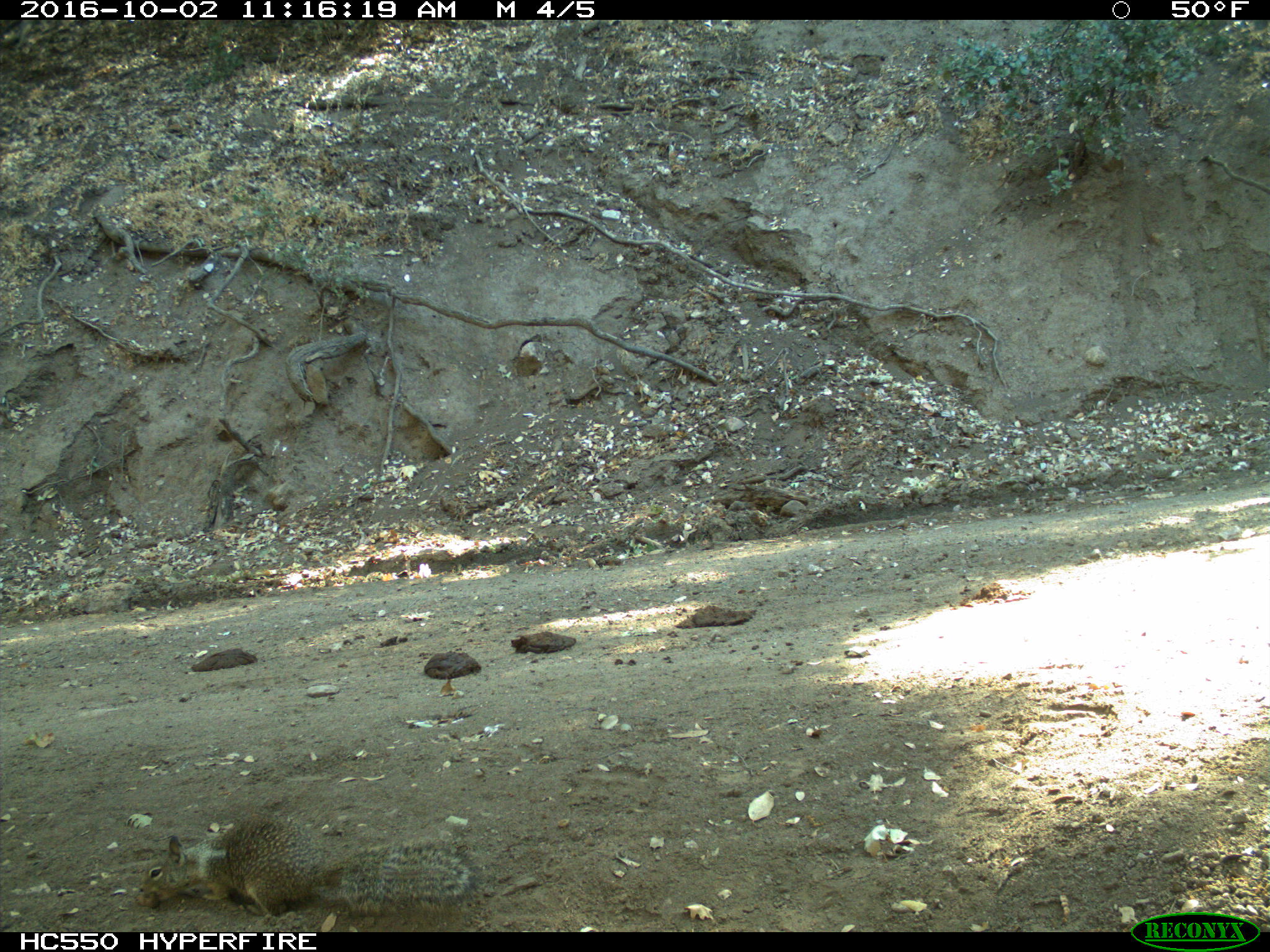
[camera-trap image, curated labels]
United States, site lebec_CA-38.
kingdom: Animalia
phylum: Chordata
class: Mammalia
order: Rodentia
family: Sciuridae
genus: Otospermophilus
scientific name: Otospermophilus beecheyi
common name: california ground squirrel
Otospermophilus beecheyi (california ground squirrel).